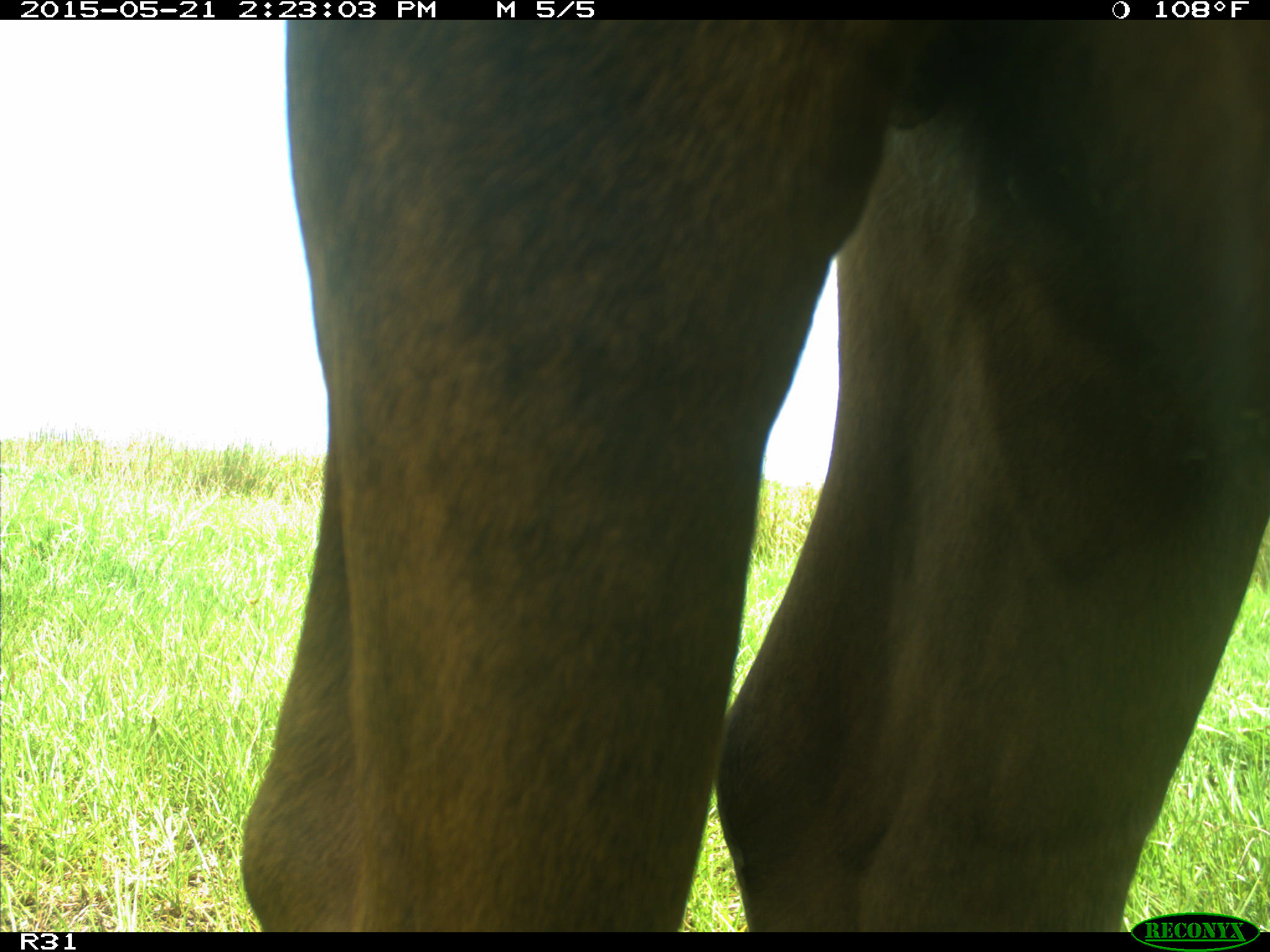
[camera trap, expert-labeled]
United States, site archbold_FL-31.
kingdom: Animalia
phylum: Chordata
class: Mammalia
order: Artiodactyla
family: Bovidae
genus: Bos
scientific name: Bos taurus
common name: domestic cow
Bos taurus (domestic cow).